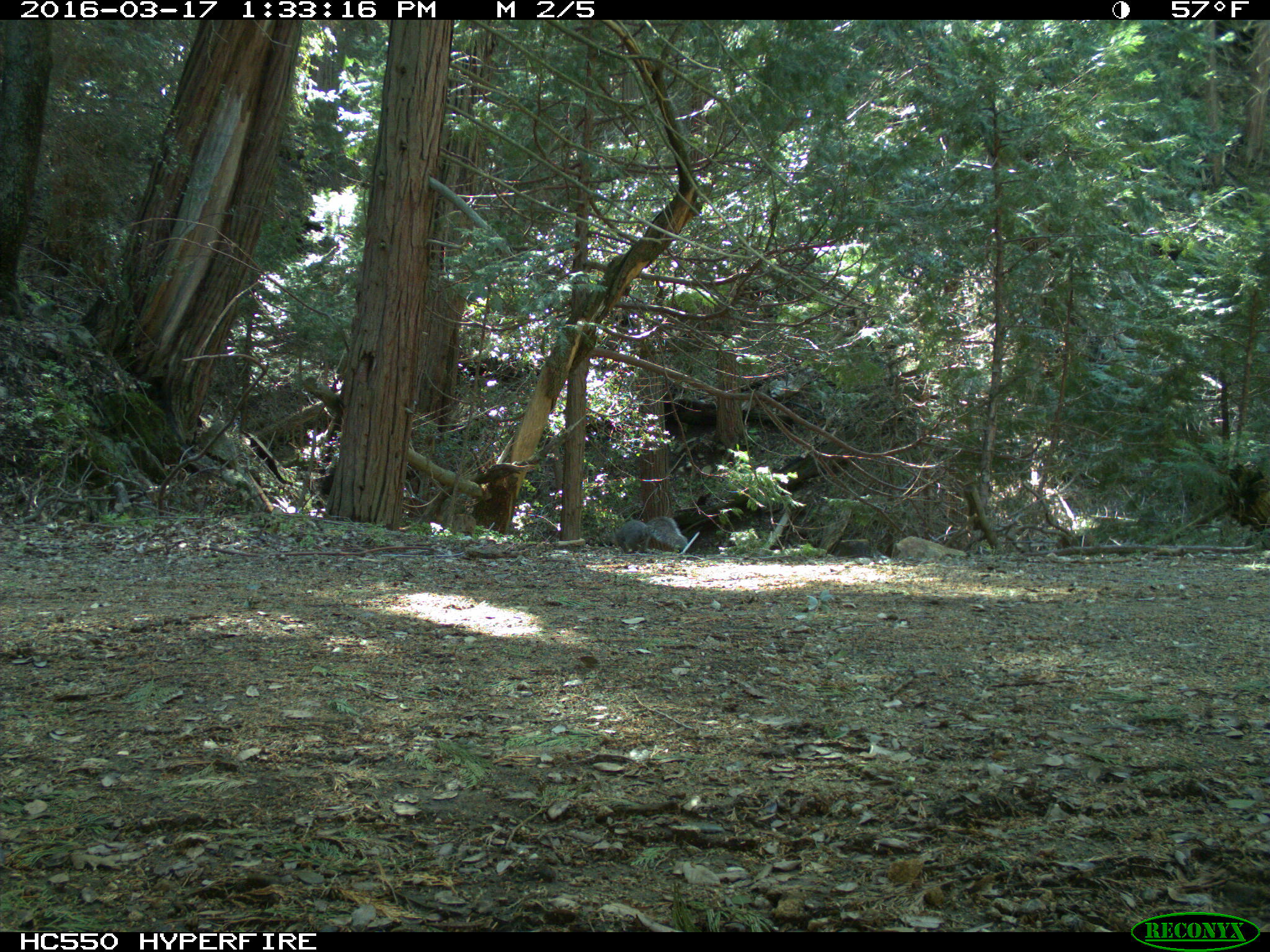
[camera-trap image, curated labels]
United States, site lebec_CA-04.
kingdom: Animalia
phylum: Chordata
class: Mammalia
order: Rodentia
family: Sciuridae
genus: Sciurus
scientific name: Sciurus carolinensis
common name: eastern gray squirrel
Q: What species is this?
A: Sciurus carolinensis (eastern gray squirrel).